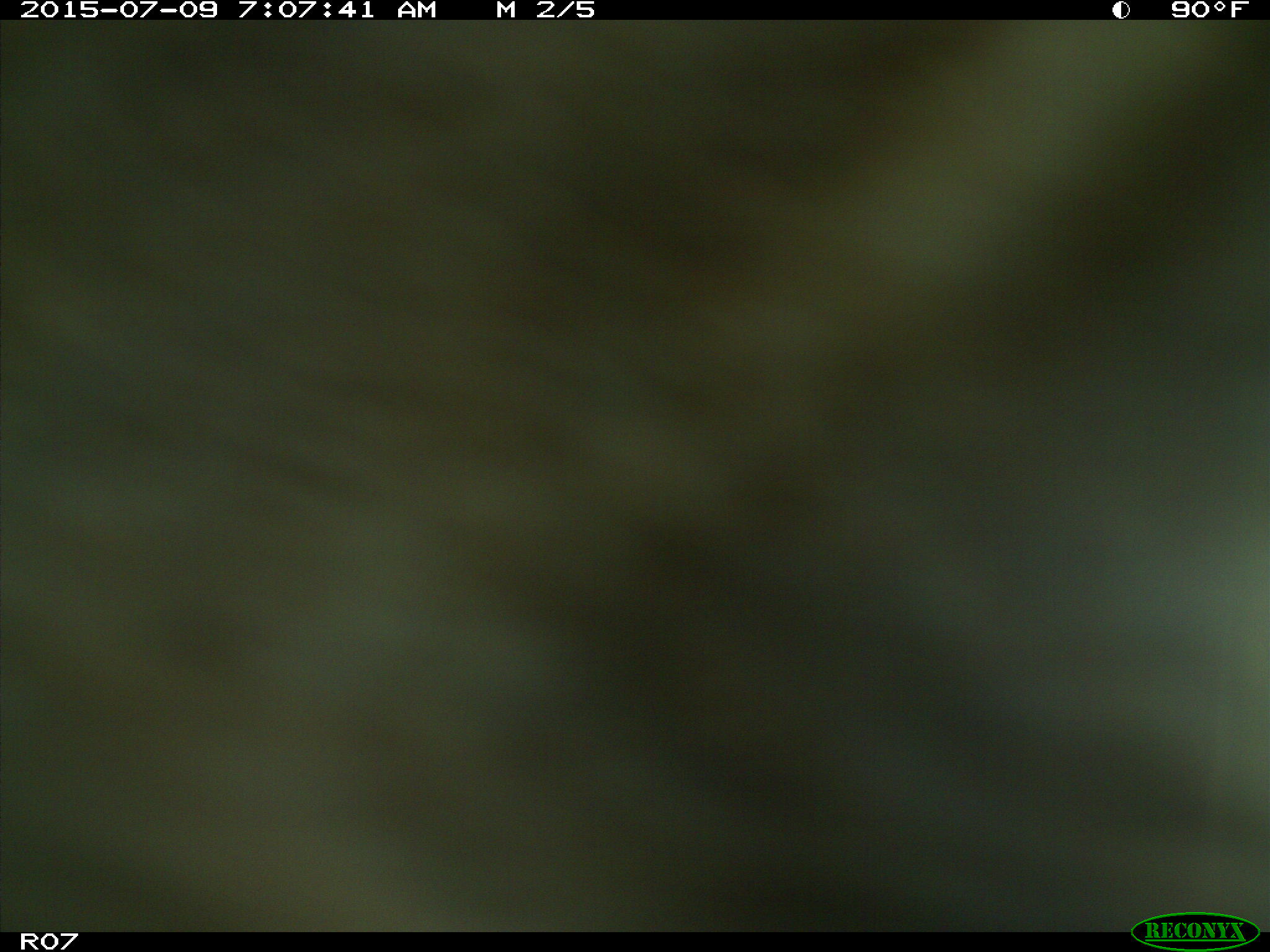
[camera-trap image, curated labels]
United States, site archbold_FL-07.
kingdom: Animalia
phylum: Chordata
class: Mammalia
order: Artiodactyla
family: Bovidae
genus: Bos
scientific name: Bos taurus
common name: domestic cow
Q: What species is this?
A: Bos taurus (domestic cow).